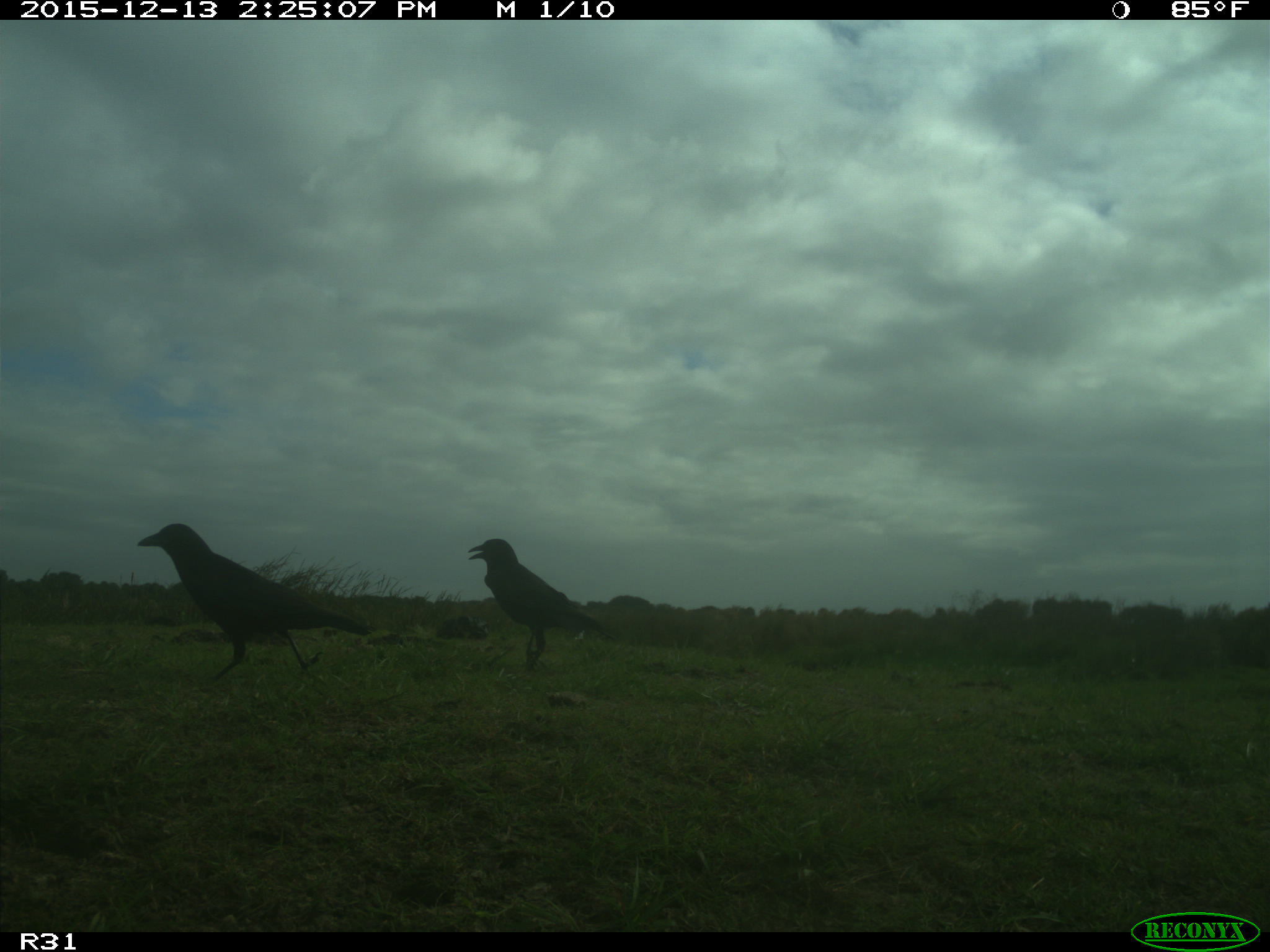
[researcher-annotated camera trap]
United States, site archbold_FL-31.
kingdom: Animalia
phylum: Chordata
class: Aves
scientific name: Aves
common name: birds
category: unidentified bird